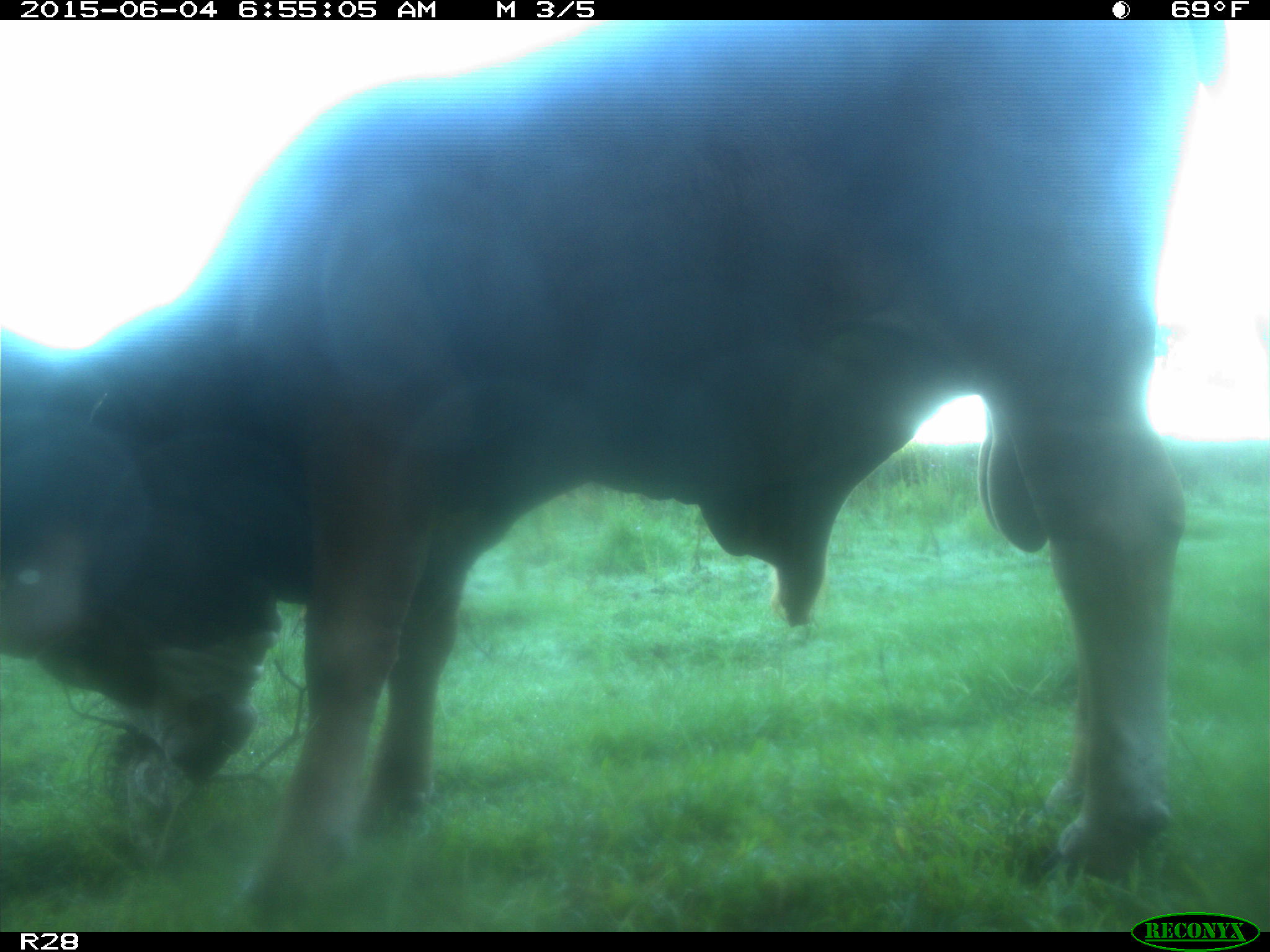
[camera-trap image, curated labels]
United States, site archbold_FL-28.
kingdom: Animalia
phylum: Chordata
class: Mammalia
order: Artiodactyla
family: Bovidae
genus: Bos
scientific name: Bos taurus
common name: domestic cow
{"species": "Bos taurus (domestic cow)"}